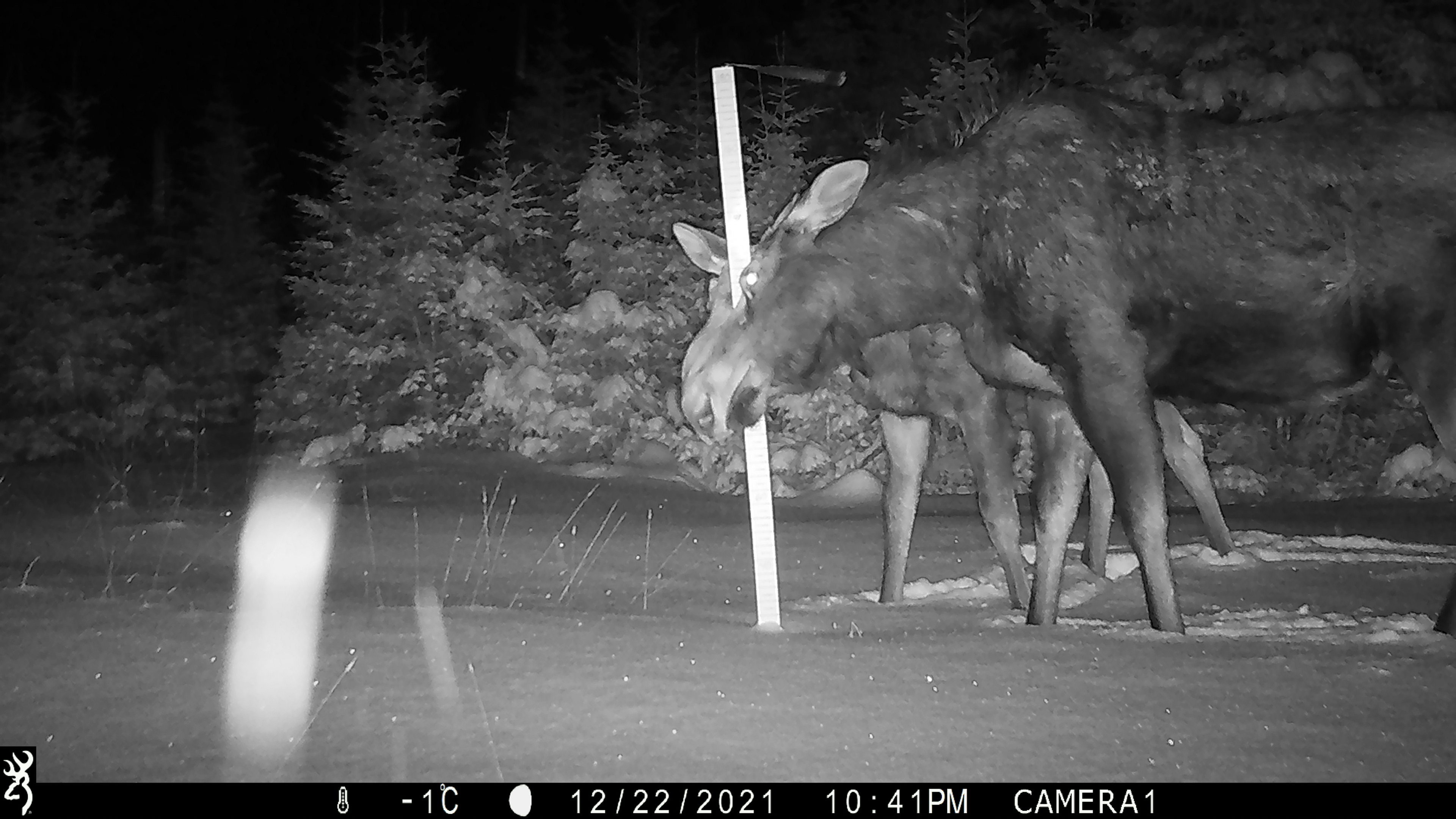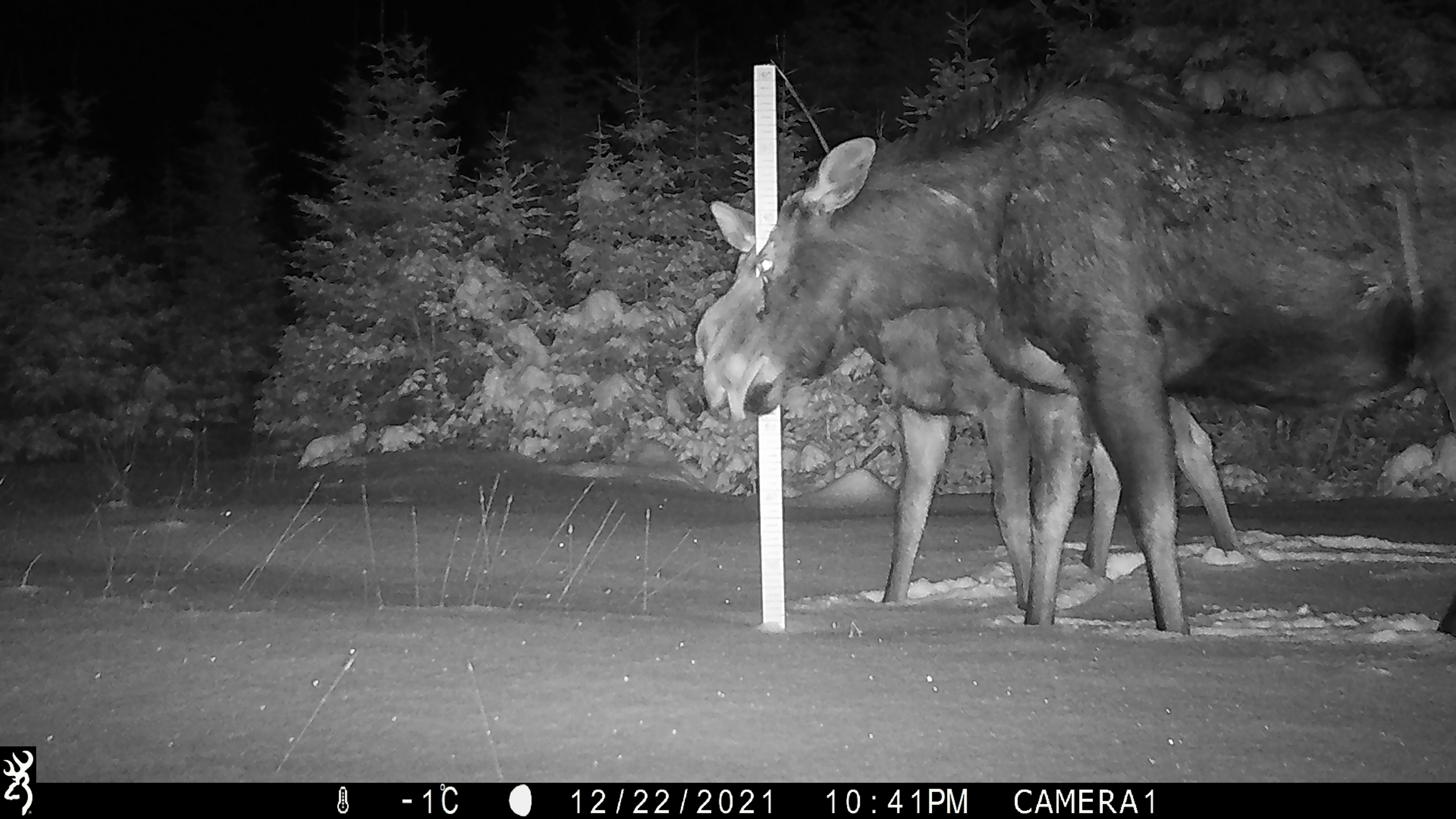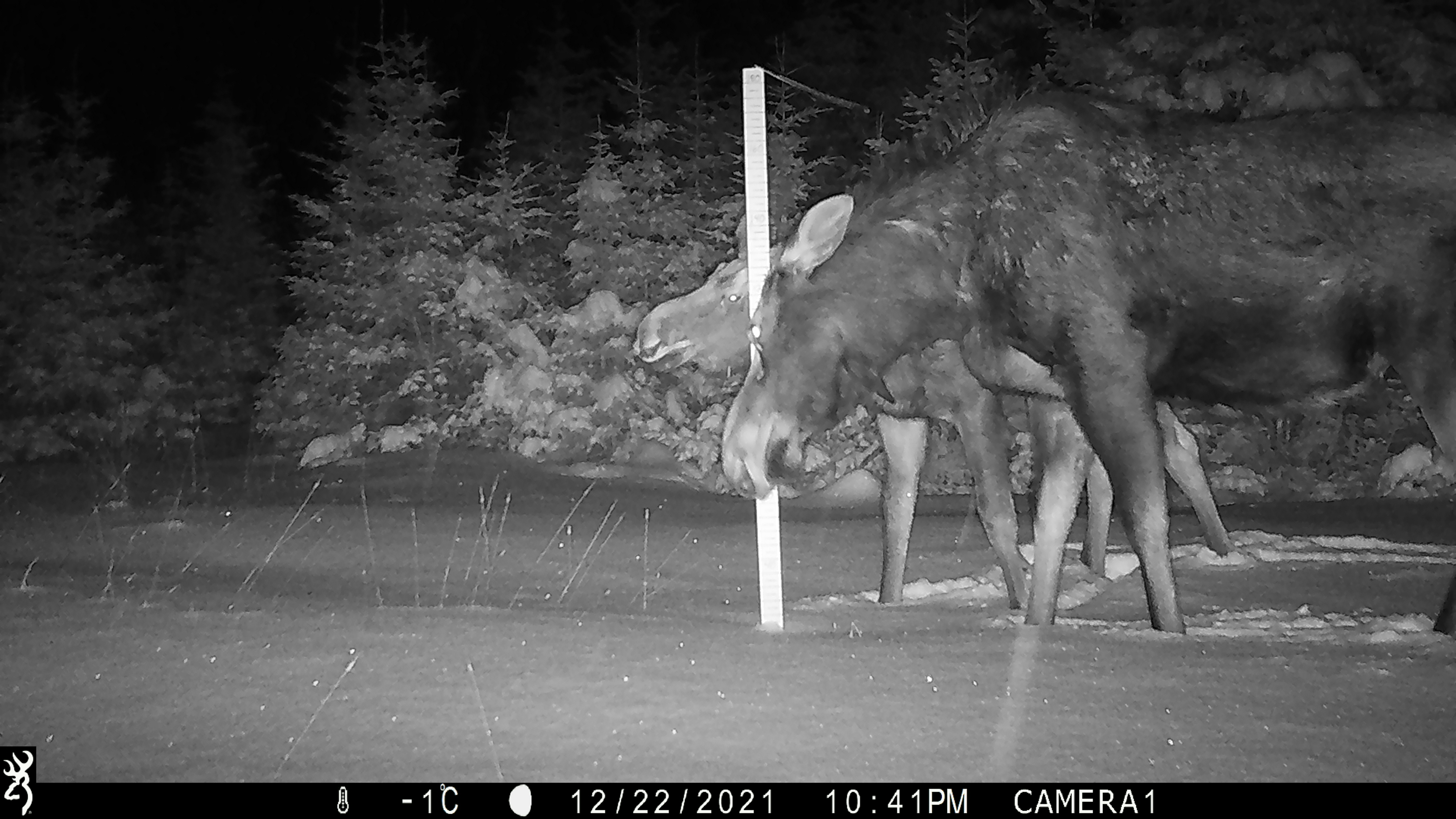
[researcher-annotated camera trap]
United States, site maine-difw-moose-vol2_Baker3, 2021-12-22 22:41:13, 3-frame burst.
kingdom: Animalia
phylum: Chordata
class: Mammalia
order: Artiodactyla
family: Cervidae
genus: Alces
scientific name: Alces alces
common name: moose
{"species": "moose (Alces alces)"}